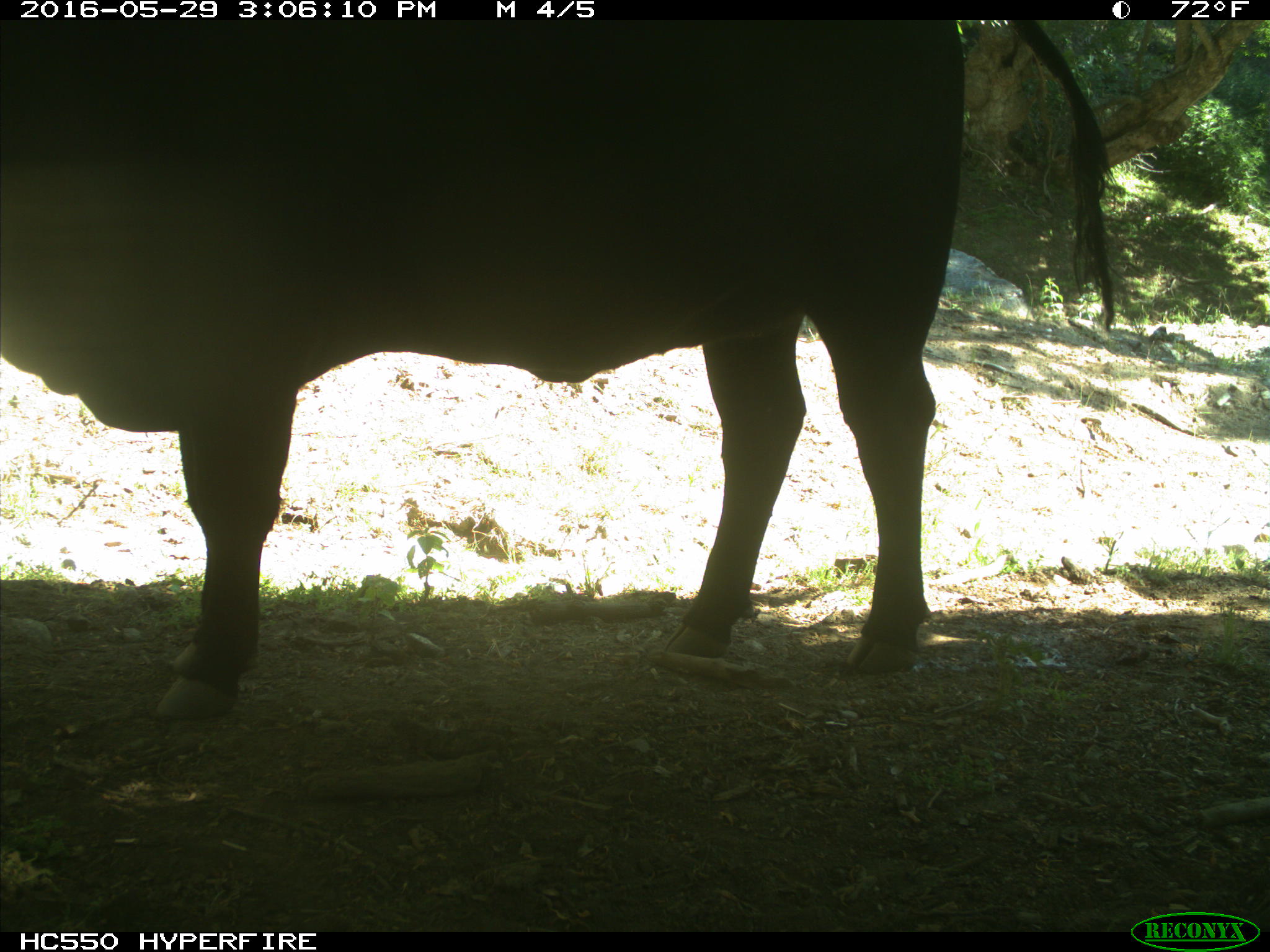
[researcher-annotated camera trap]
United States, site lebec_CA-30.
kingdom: Animalia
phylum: Chordata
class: Mammalia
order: Artiodactyla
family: Bovidae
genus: Bos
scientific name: Bos taurus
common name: domestic cow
Bos taurus (domestic cow).